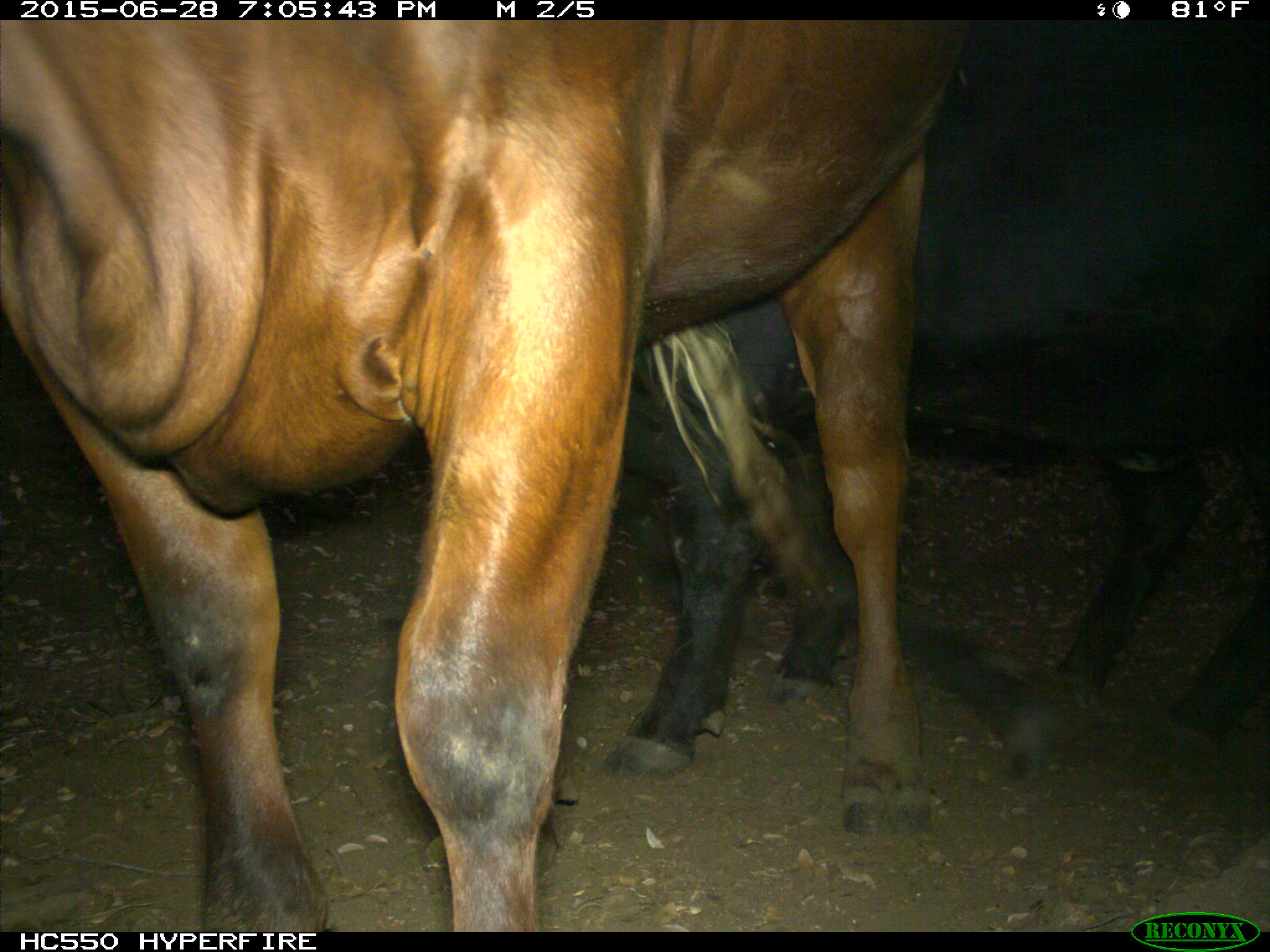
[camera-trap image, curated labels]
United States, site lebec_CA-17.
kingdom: Animalia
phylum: Chordata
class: Mammalia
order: Artiodactyla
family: Bovidae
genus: Bos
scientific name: Bos taurus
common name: domestic cow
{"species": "Bos taurus (domestic cow)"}